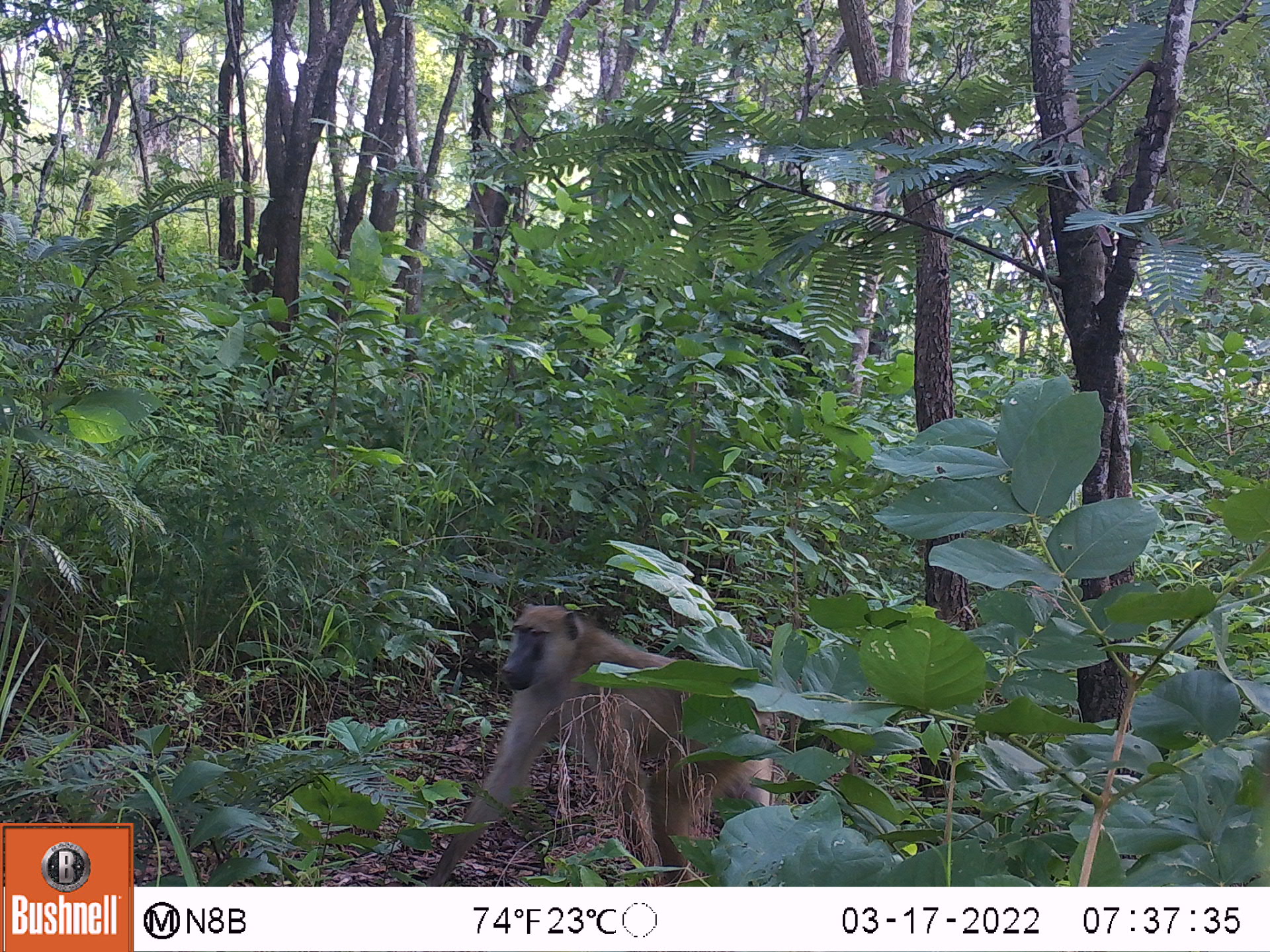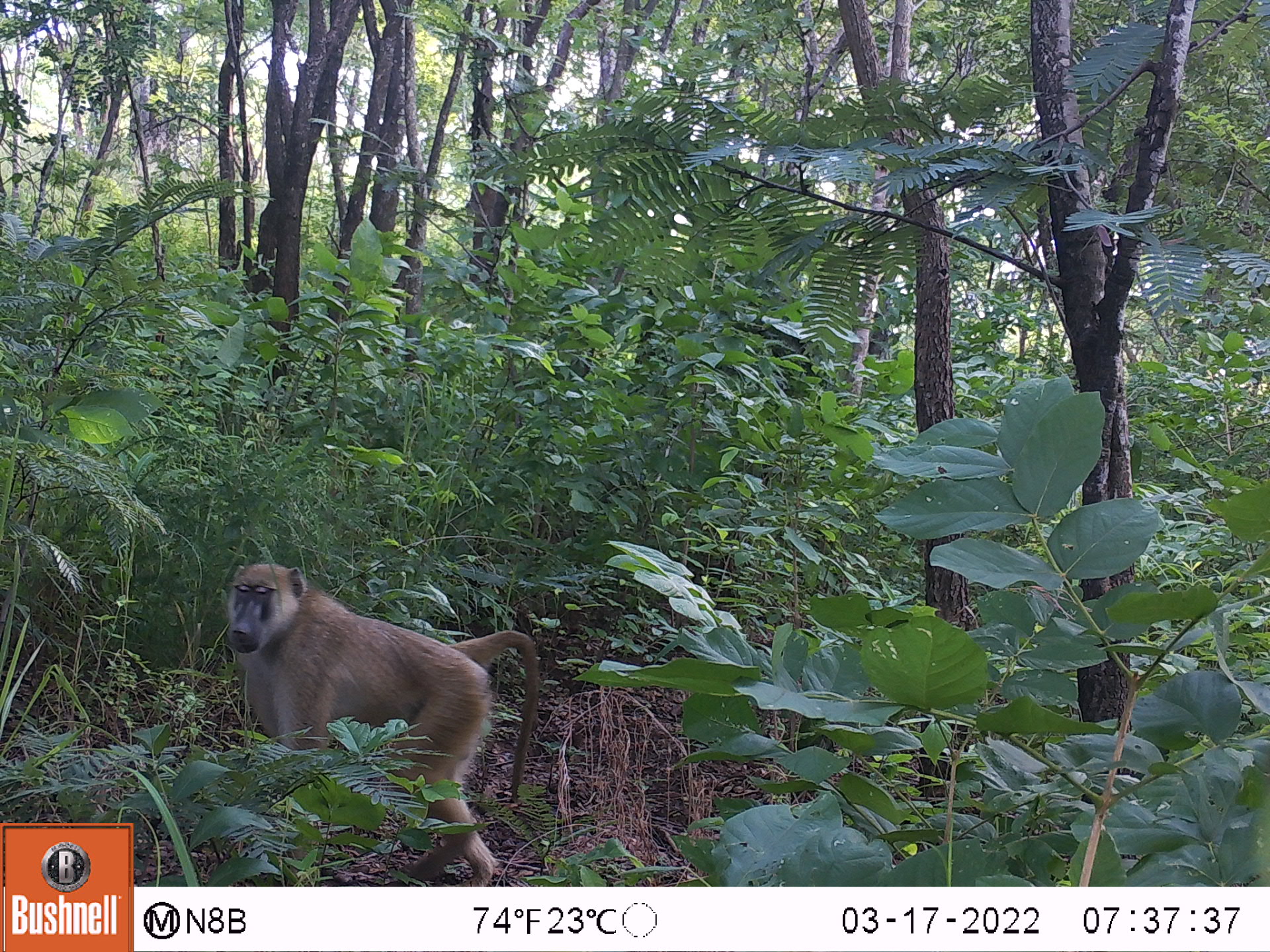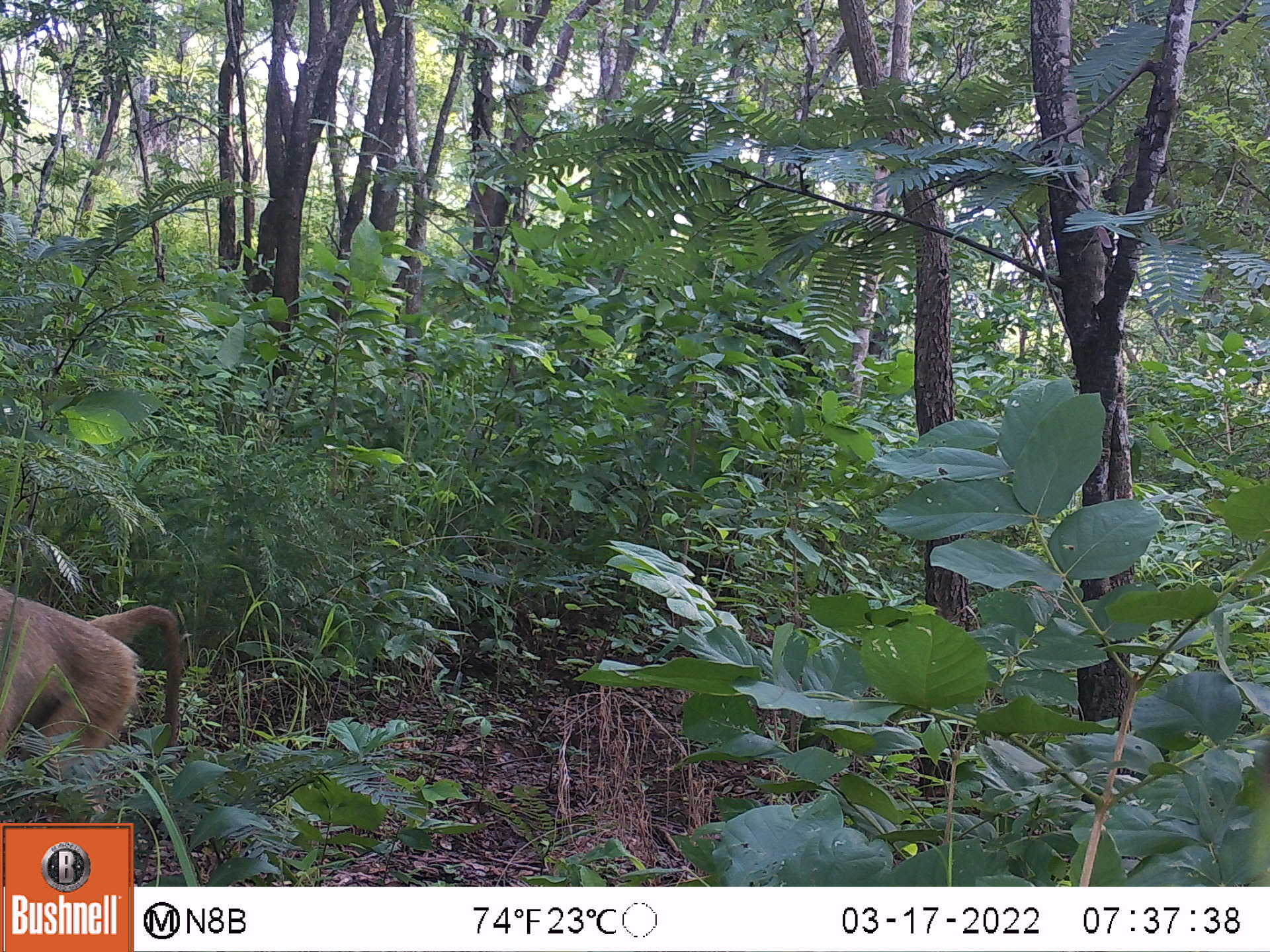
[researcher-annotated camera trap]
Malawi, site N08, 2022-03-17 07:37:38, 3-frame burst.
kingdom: Animalia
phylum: Chordata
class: Mammalia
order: Primates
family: Cercopithecidae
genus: Papio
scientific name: Papio cynocephalus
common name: yellow baboon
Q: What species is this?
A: Yellow baboon (Papio cynocephalus).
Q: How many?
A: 1.